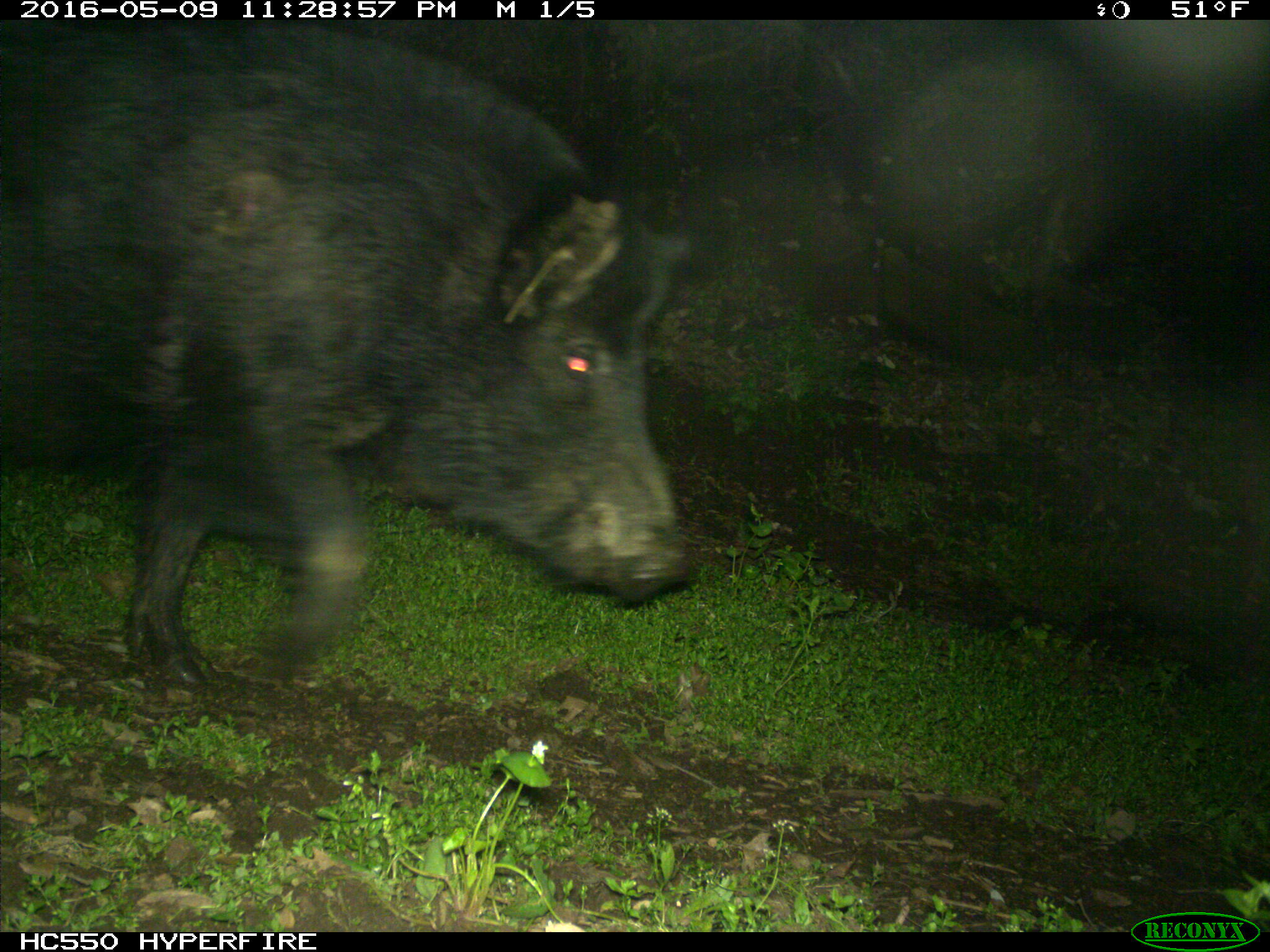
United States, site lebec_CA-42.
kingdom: Animalia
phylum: Chordata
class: Mammalia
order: Artiodactyla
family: Suidae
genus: Sus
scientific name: Sus scrofa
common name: wild boar